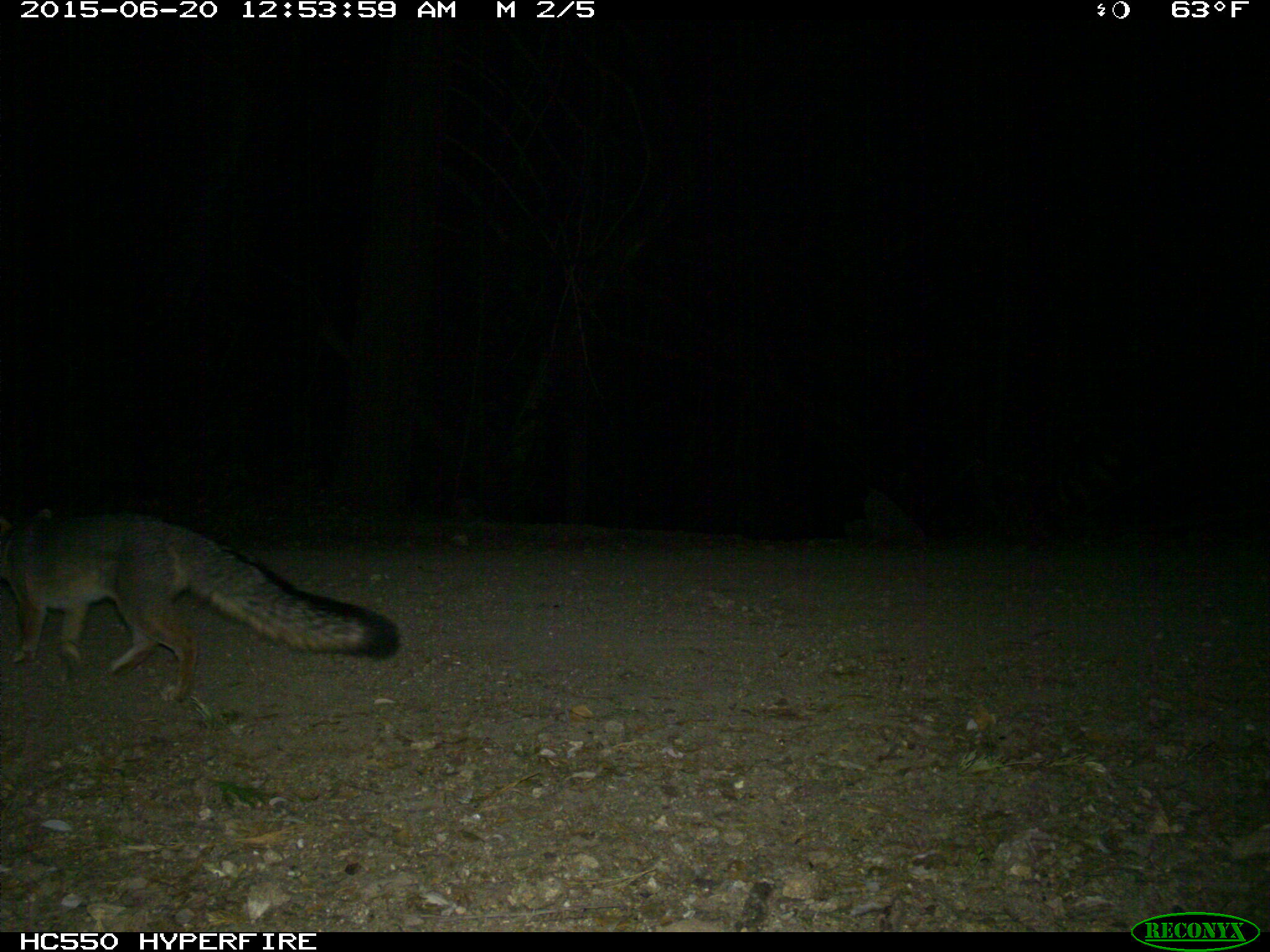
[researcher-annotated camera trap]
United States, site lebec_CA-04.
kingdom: Animalia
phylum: Chordata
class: Mammalia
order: Carnivora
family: Canidae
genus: Urocyon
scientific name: Urocyon cinereoargenteus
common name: gray fox